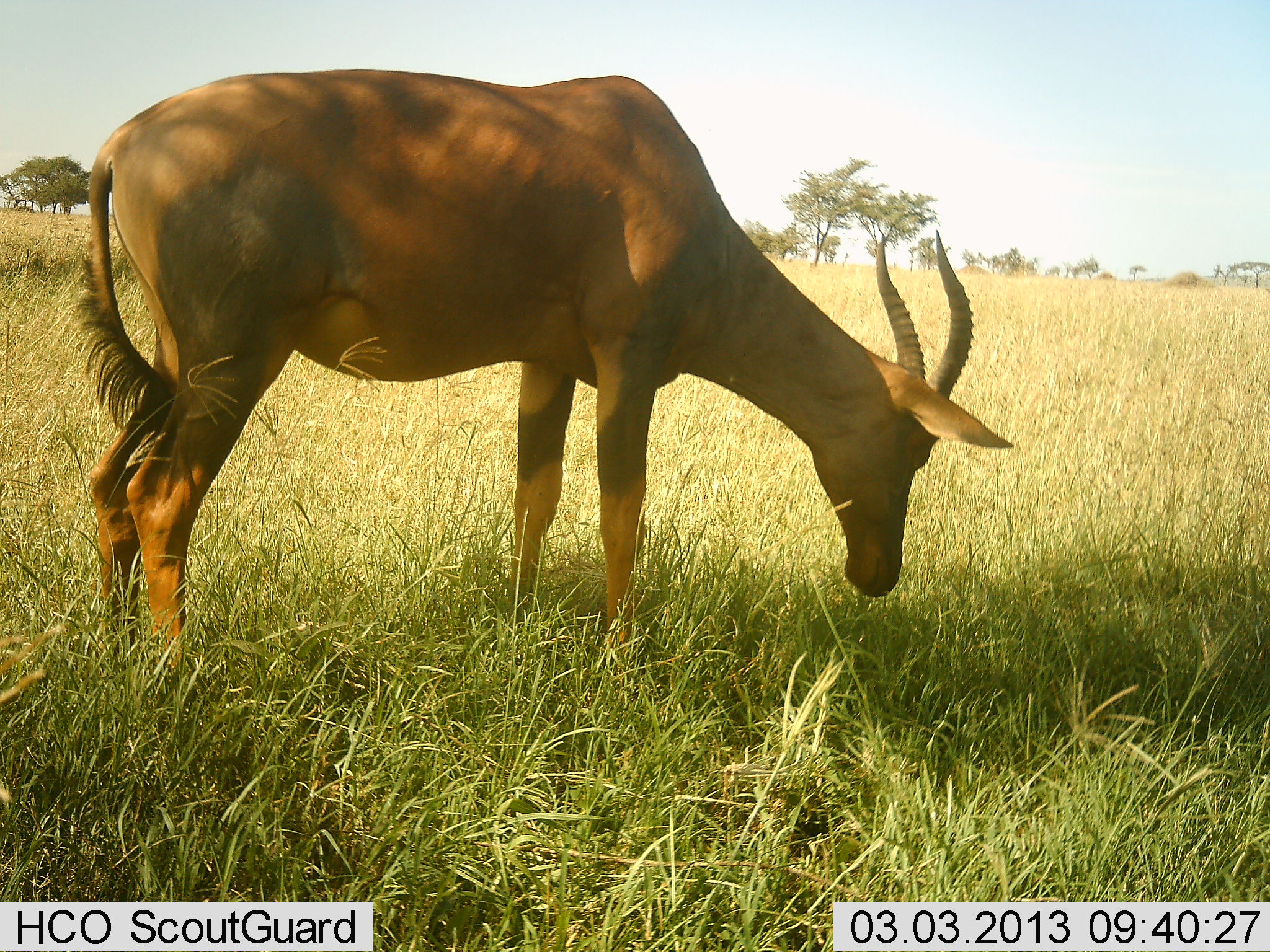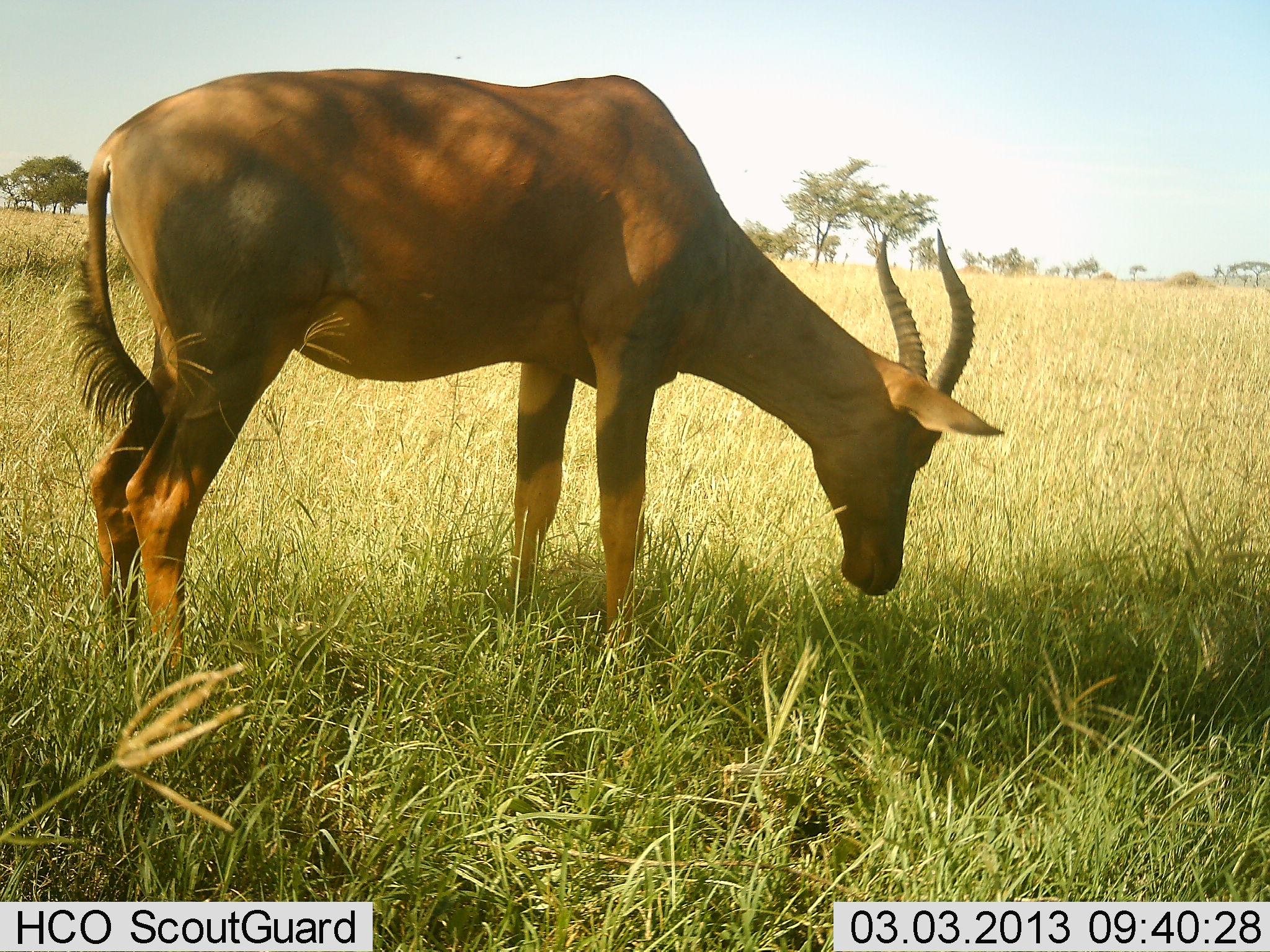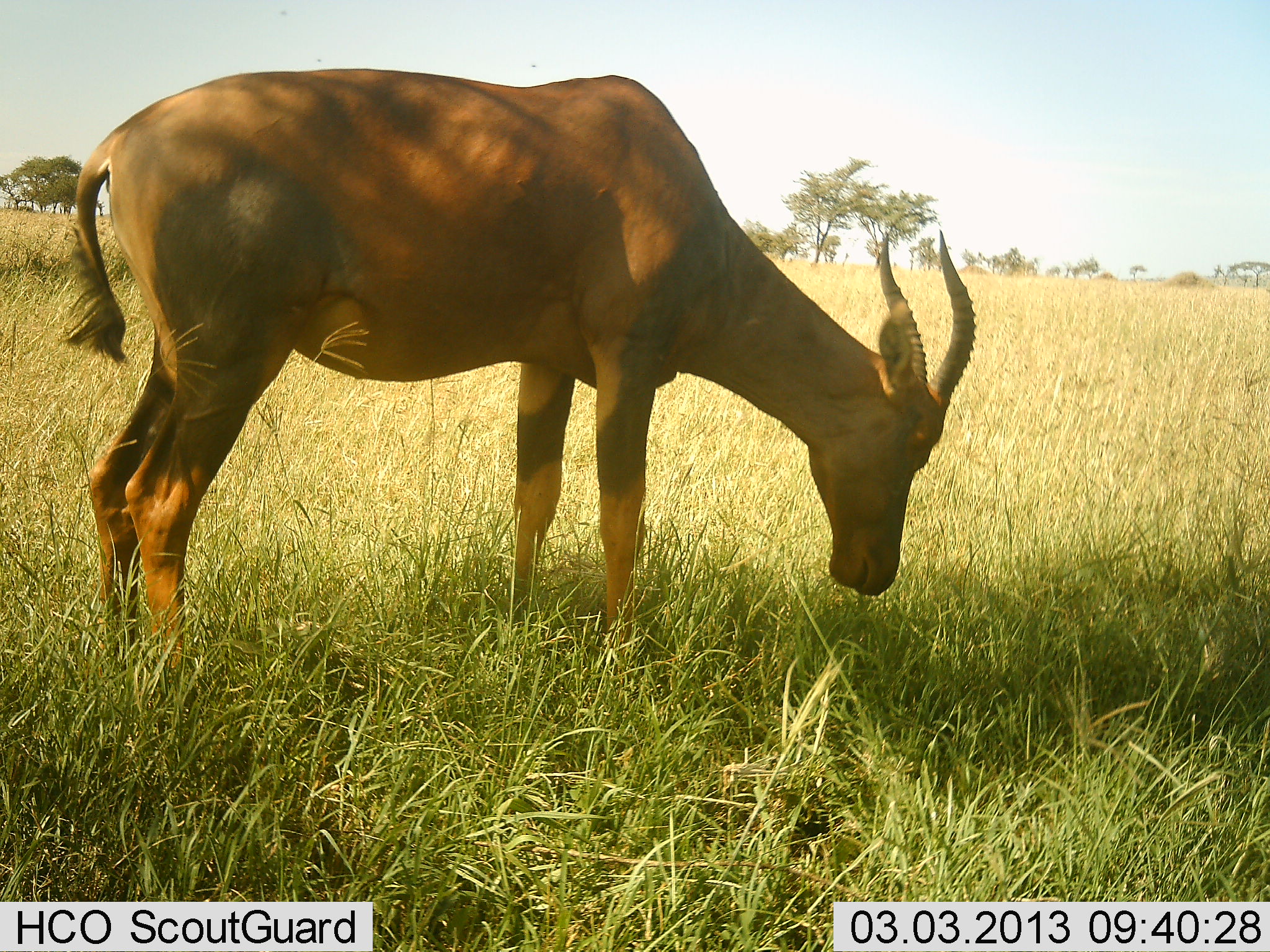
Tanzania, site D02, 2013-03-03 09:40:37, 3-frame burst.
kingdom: Animalia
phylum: Chordata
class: Mammalia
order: Artiodactyla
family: Bovidae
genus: Damaliscus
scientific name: Damaliscus lunatus jimela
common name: topi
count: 1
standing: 48%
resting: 0%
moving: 5%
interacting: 0%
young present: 0%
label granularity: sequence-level